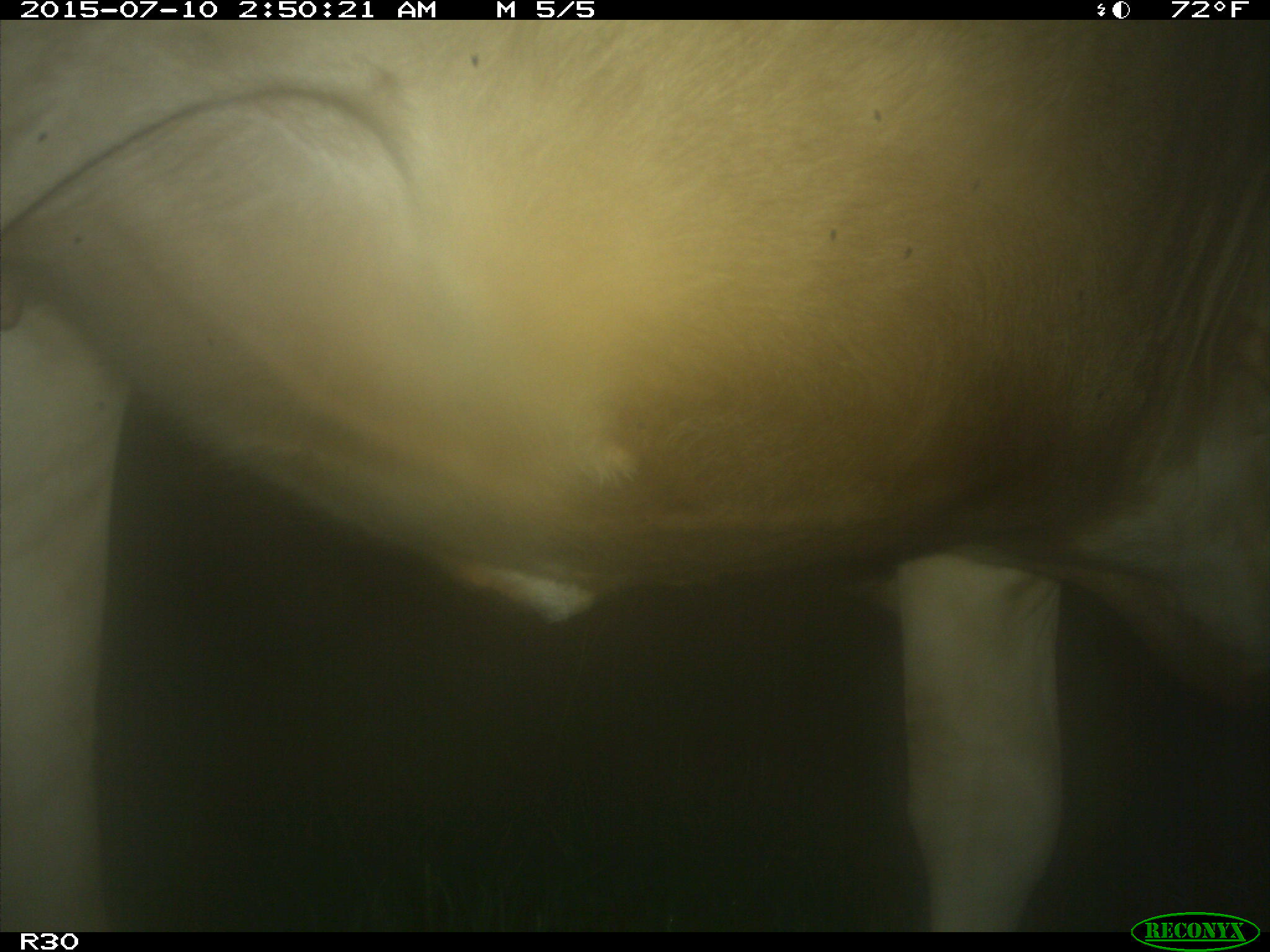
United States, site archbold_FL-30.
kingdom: Animalia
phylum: Chordata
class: Mammalia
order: Artiodactyla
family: Bovidae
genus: Bos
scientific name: Bos taurus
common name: domestic cow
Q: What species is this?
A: Bos taurus (domestic cow).